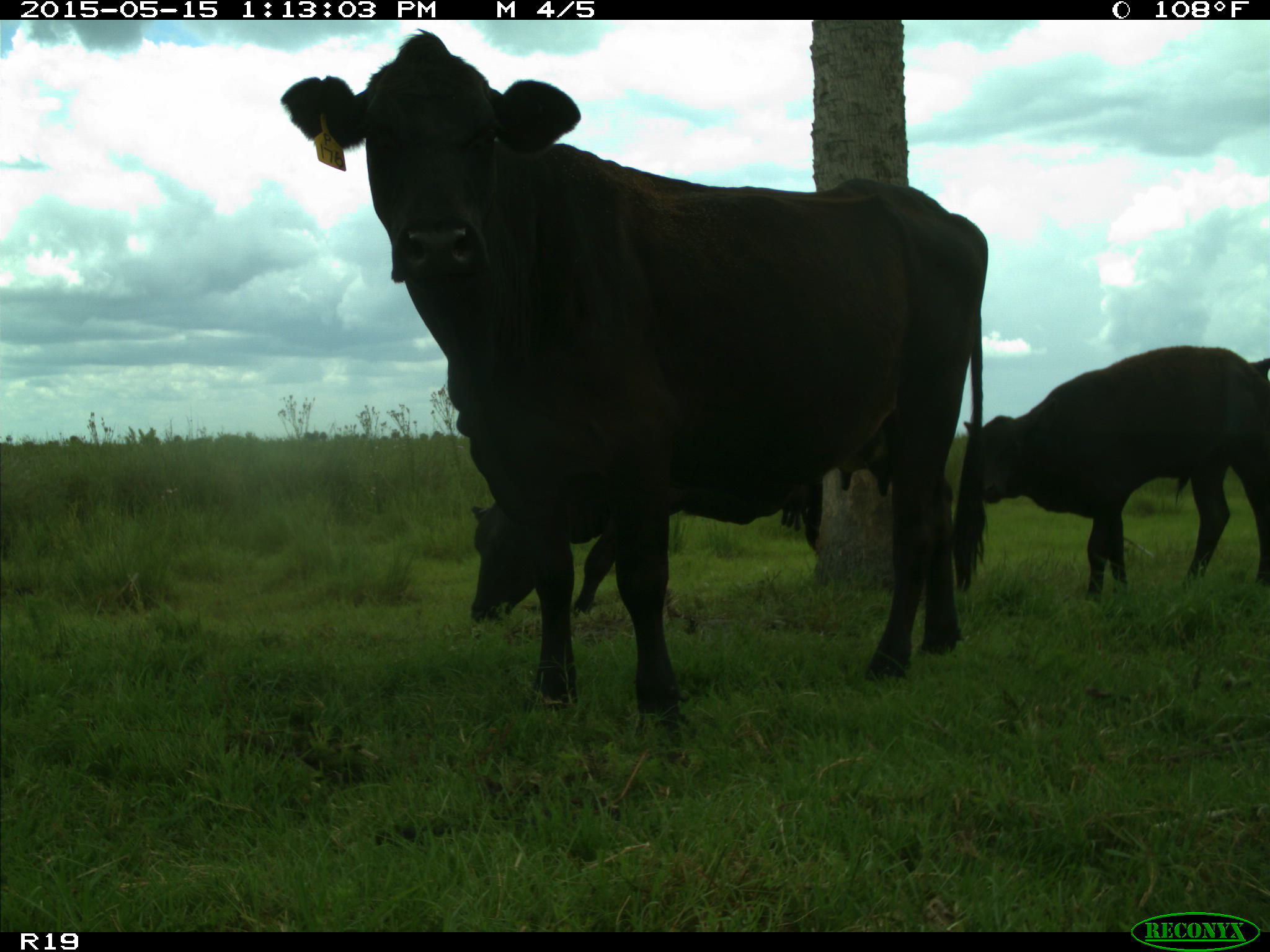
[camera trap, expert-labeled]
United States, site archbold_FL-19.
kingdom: Animalia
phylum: Chordata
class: Mammalia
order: Artiodactyla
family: Bovidae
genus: Bos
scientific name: Bos taurus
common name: domestic cow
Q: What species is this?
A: Bos taurus (domestic cow).